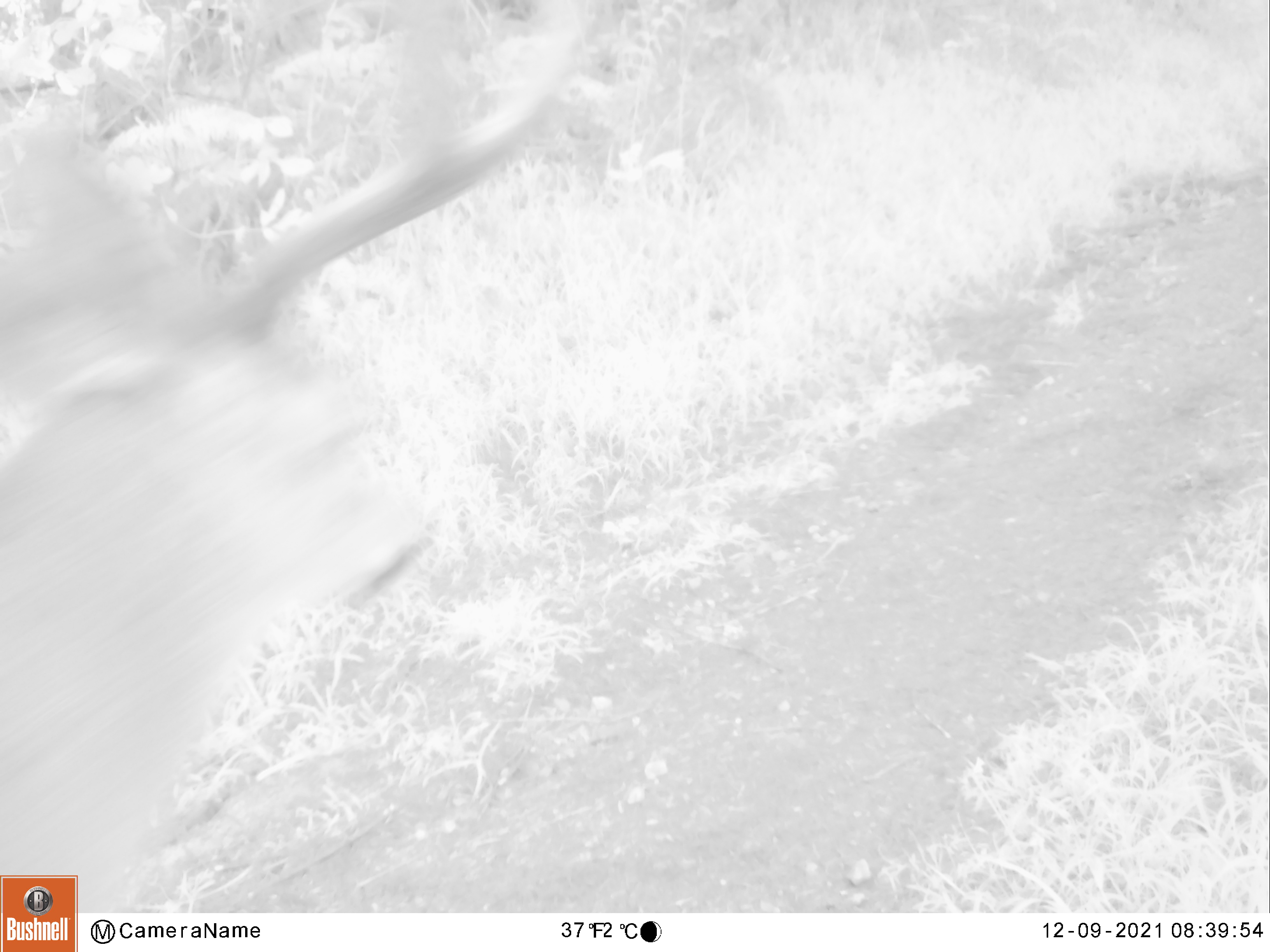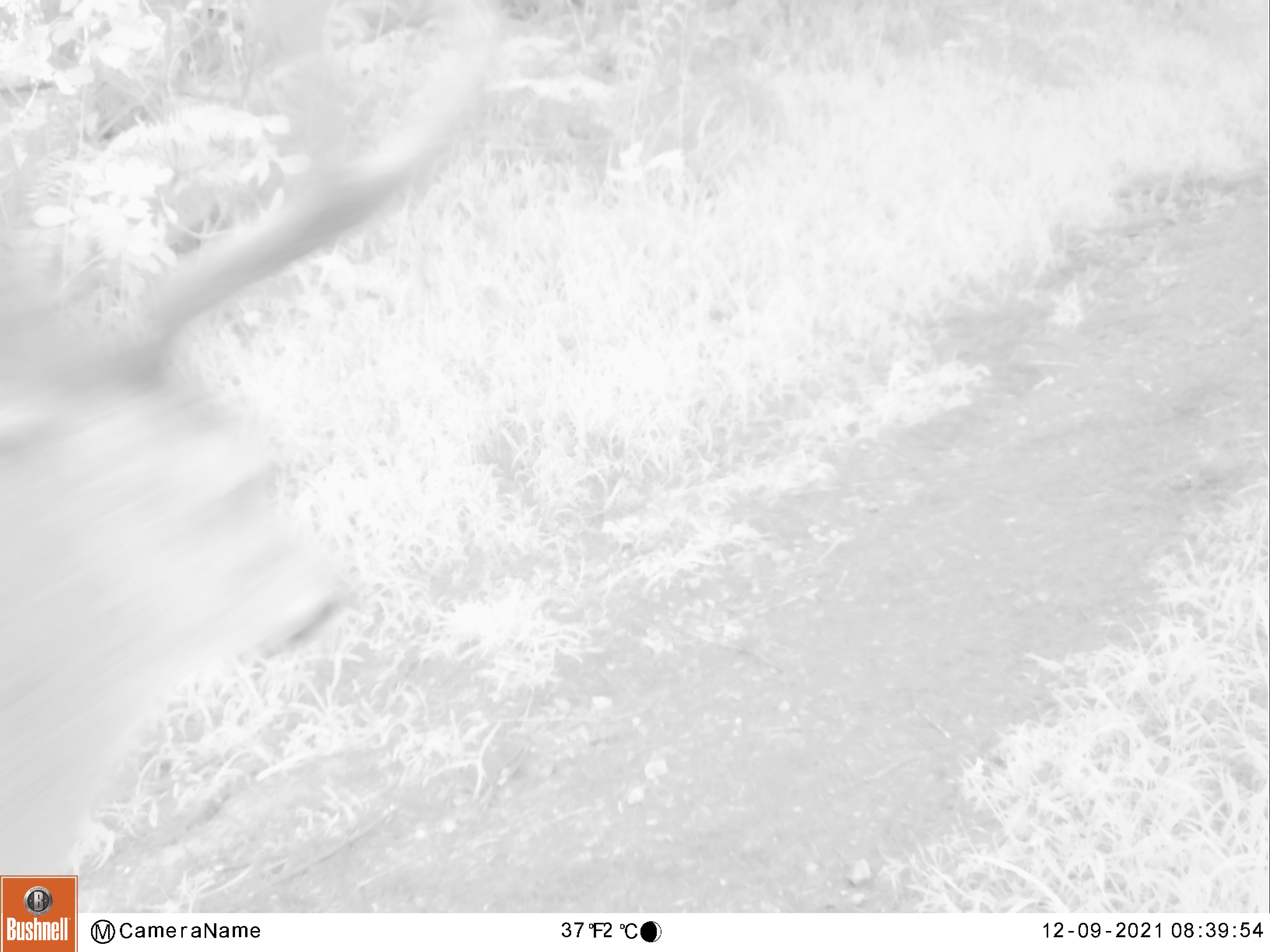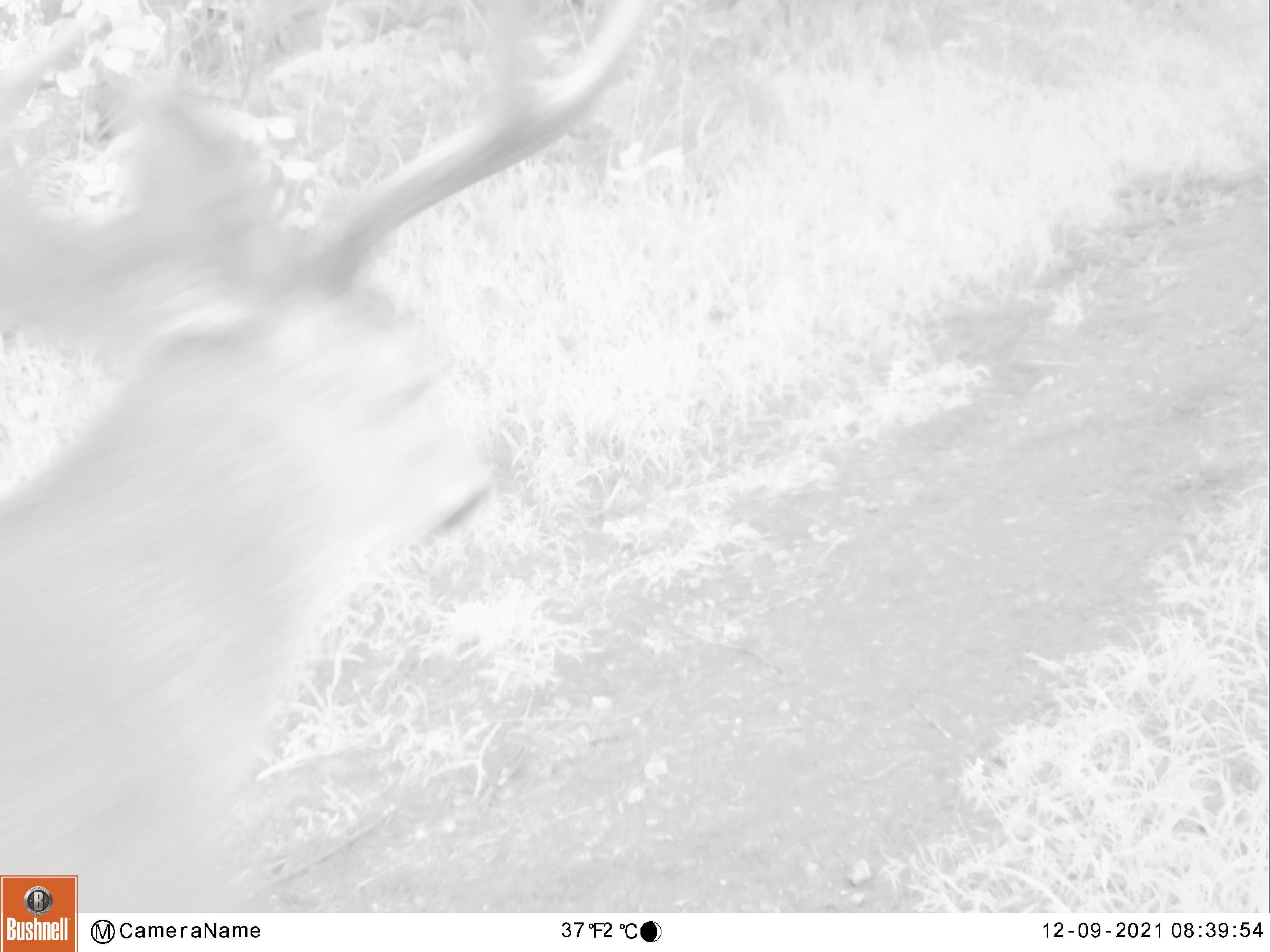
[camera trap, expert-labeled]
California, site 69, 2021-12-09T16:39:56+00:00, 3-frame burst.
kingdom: Animalia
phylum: Chordata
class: Mammalia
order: Artiodactyla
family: Cervidae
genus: Odocoileus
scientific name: Odocoileus hemionus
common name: mule deer